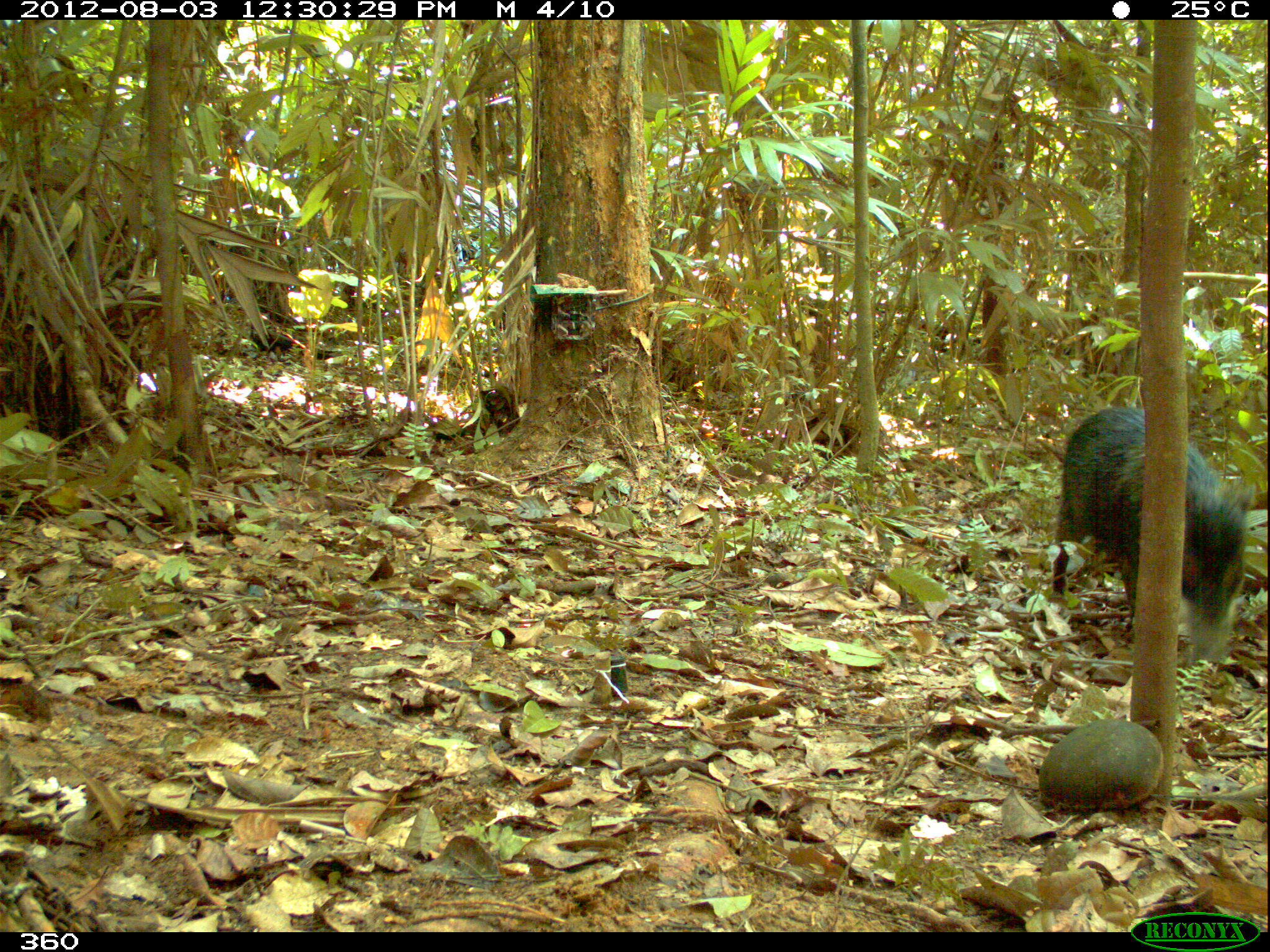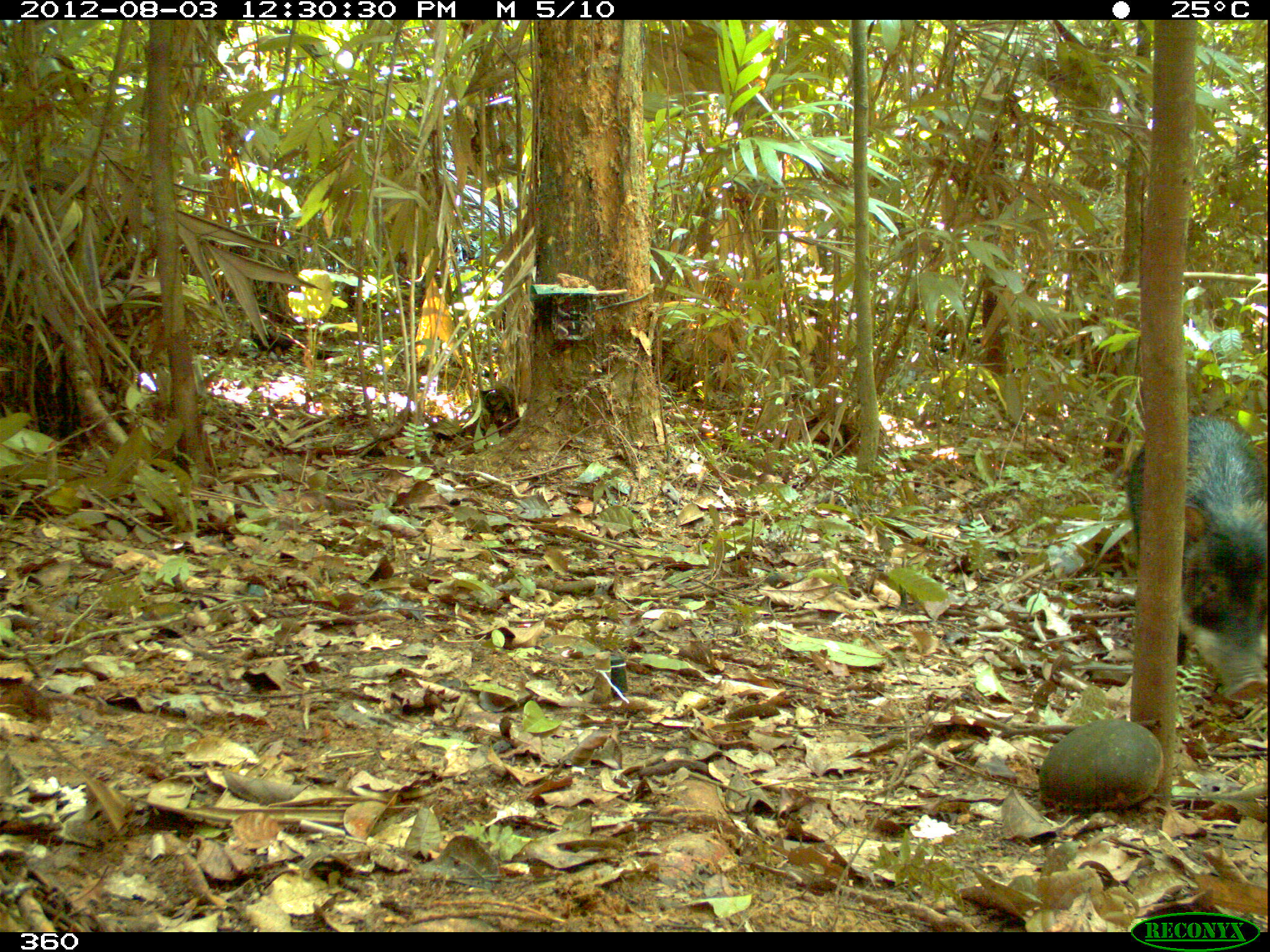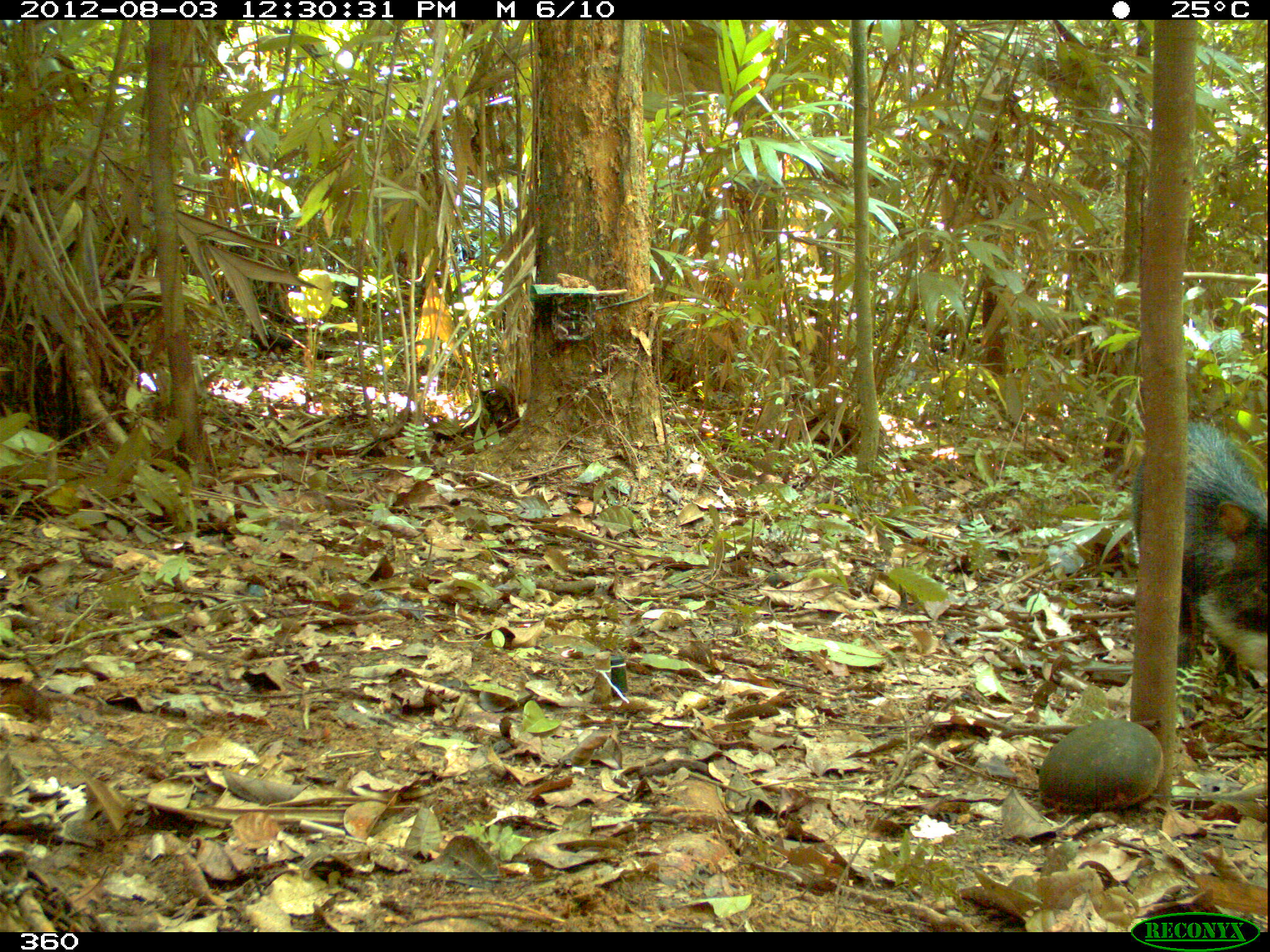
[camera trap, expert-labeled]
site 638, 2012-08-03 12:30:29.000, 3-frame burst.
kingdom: Animalia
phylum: Chordata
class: Mammalia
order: Artiodactyla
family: Tayassuidae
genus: Tayassu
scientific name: Tayassu pecari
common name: white-lipped peccary